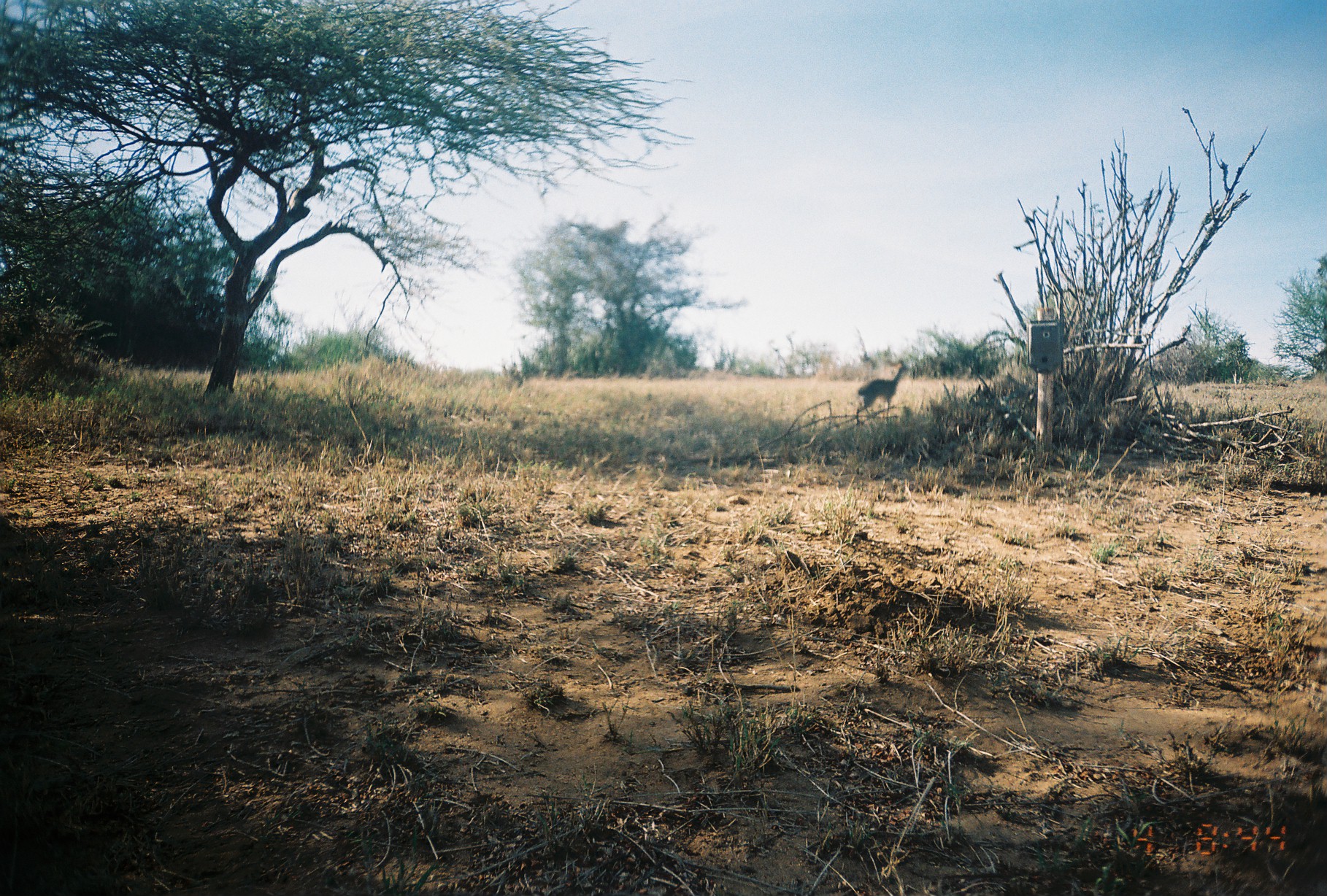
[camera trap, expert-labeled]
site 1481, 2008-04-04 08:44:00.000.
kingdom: Animalia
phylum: Chordata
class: Mammalia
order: Artiodactyla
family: Bovidae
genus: Madoqua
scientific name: Madoqua guentheri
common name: günther's dik-dik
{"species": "Madoqua guentheri (günther's dik-dik)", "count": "1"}